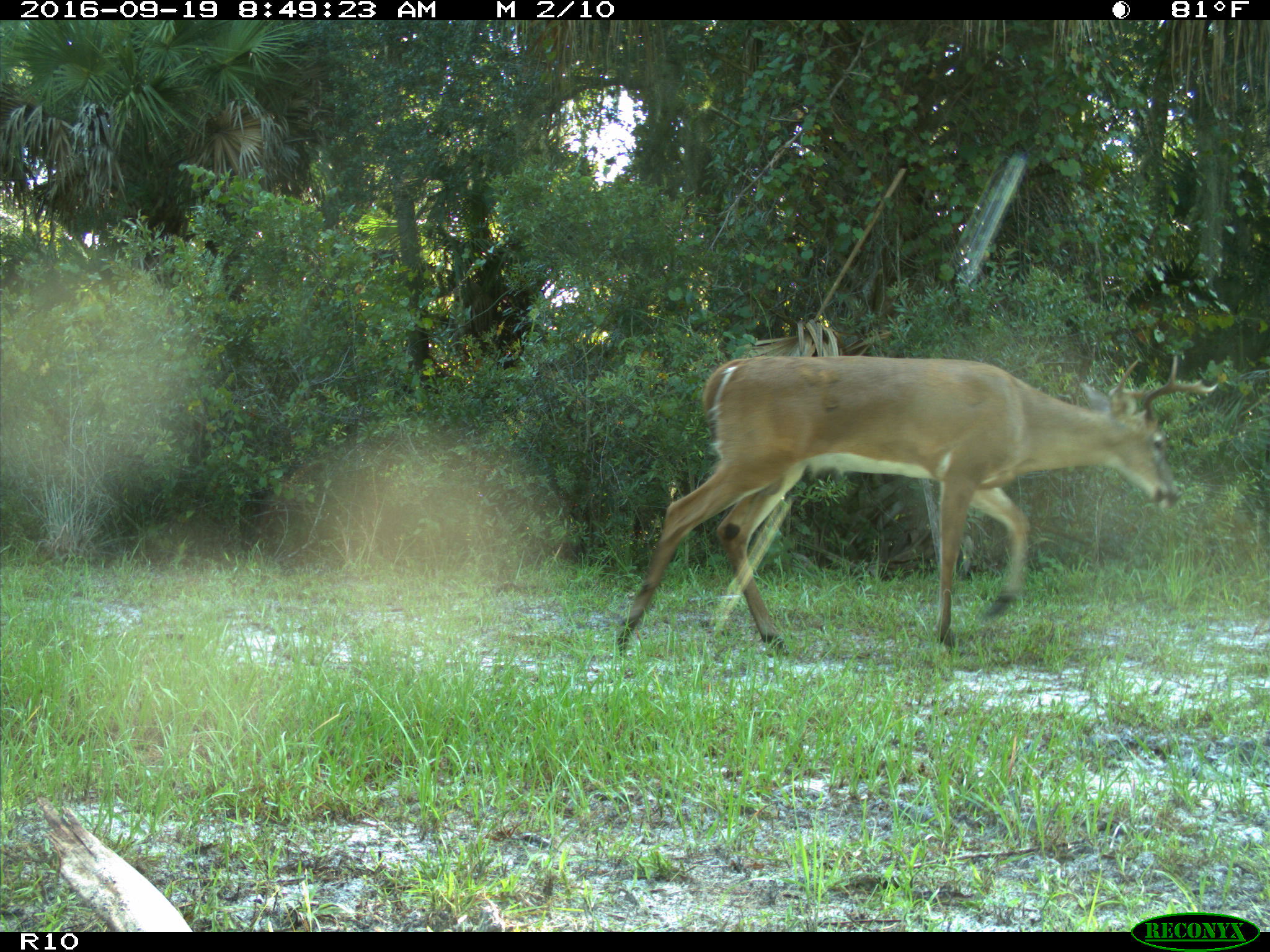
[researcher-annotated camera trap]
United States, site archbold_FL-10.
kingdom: Animalia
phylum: Chordata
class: Mammalia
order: Artiodactyla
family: Cervidae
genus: Odocoileus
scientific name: Odocoileus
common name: deer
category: unidentified deer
Unidentified deer (deer) (Odocoileus).